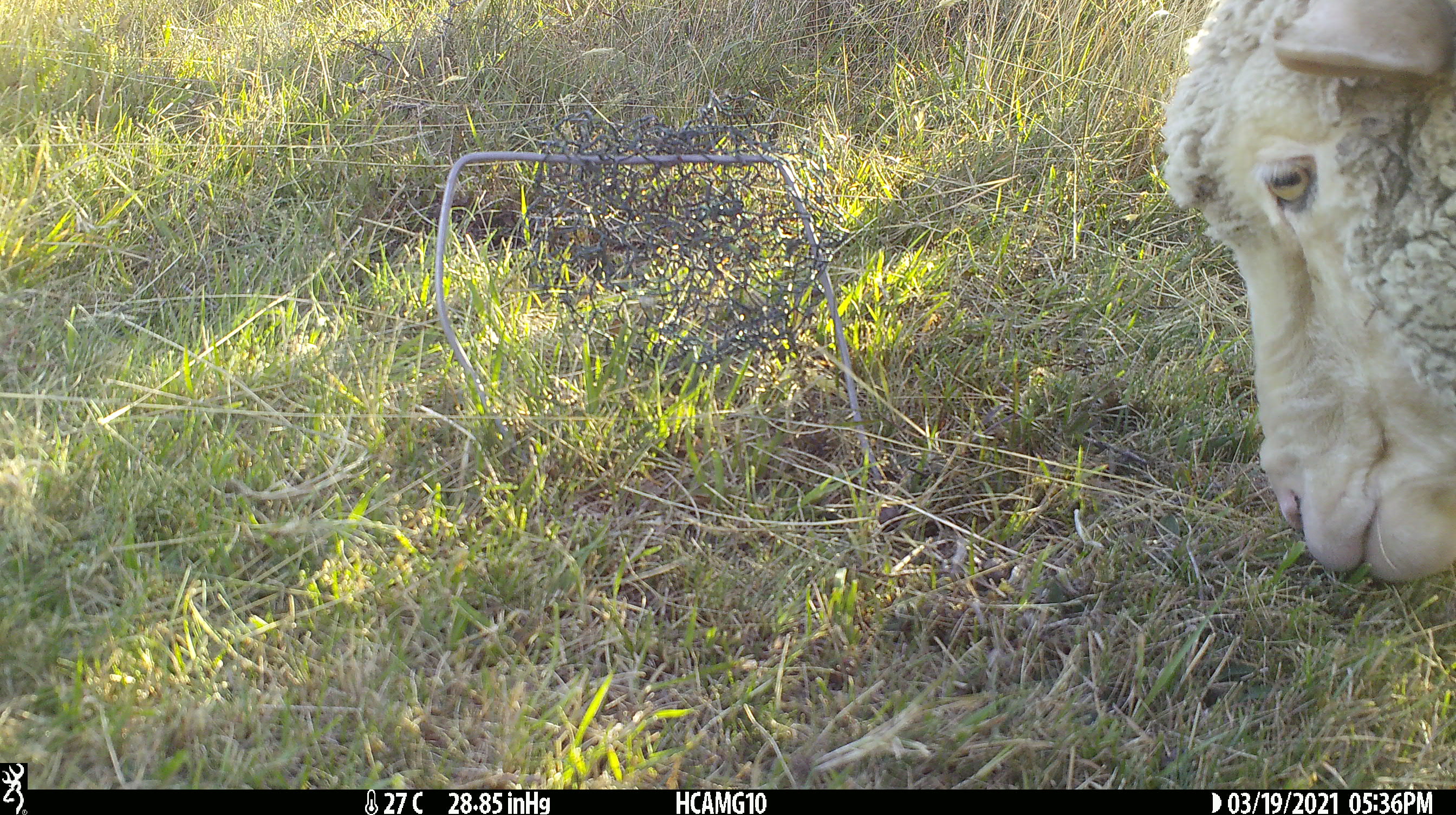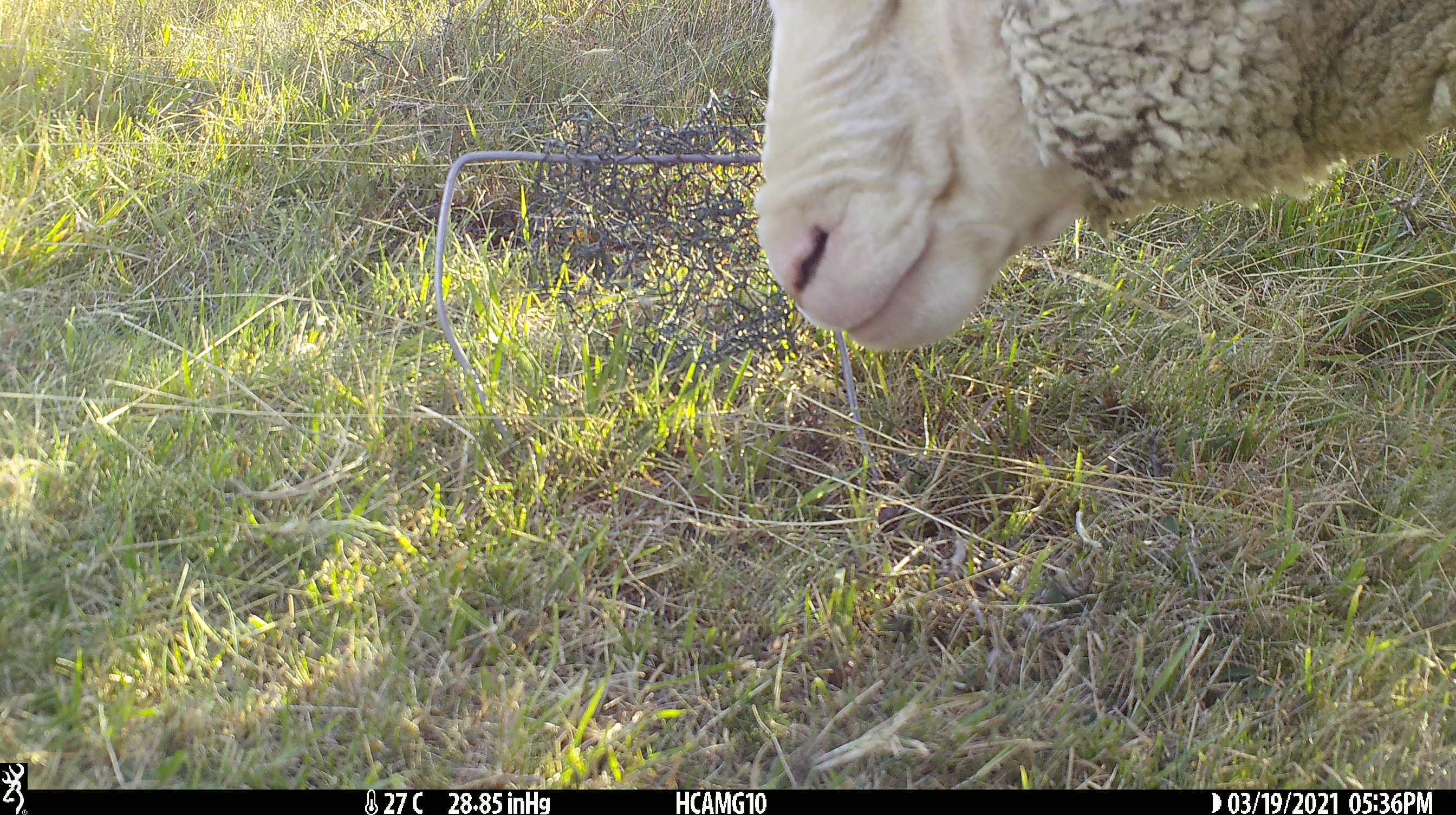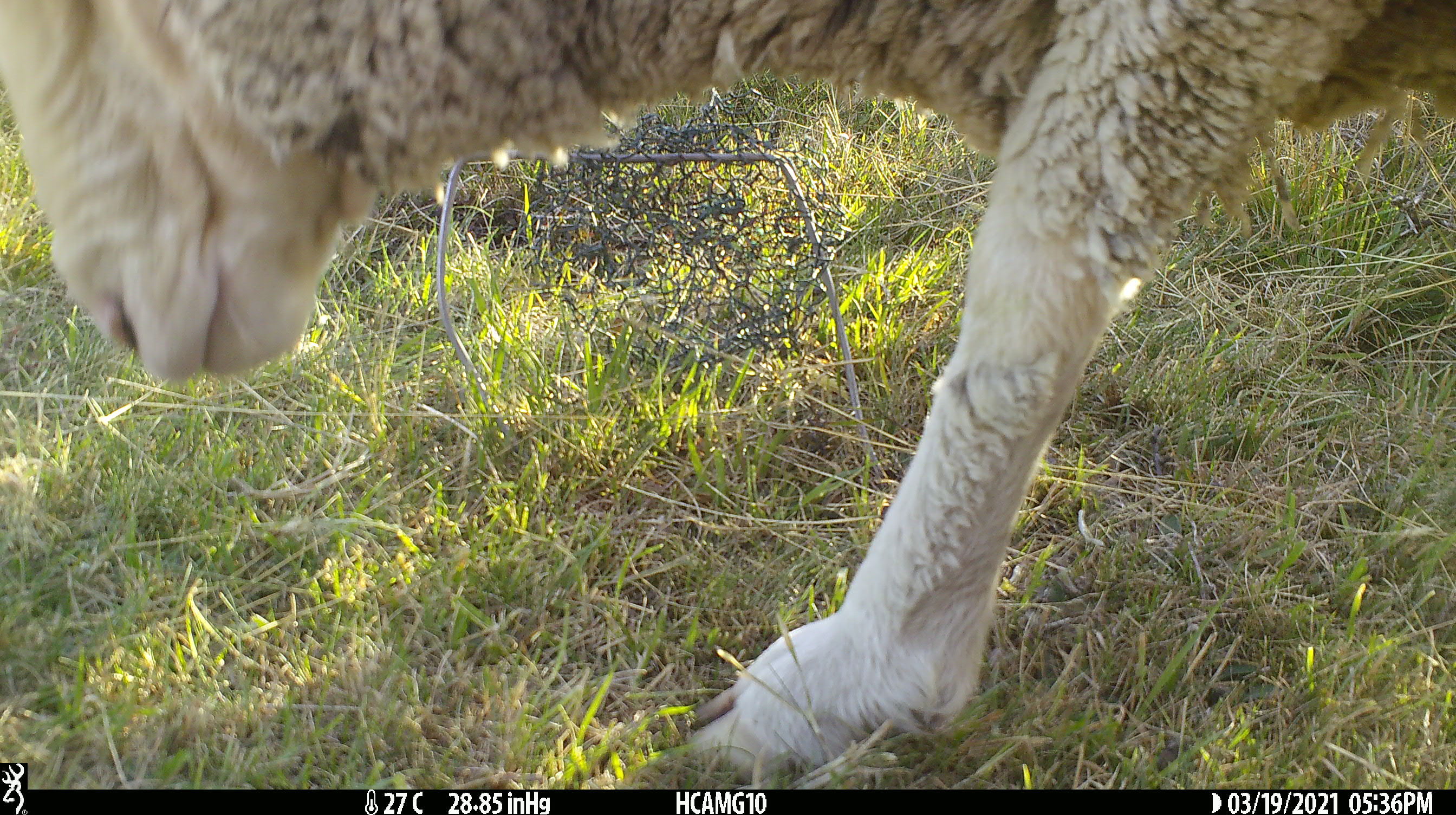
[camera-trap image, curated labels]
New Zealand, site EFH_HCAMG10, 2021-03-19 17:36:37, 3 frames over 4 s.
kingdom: Animalia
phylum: Chordata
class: Mammalia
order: Artiodactyla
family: Bovidae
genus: Ovis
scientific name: Ovis aries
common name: domestic sheep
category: sheep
Sheep (domestic sheep) (Ovis aries).